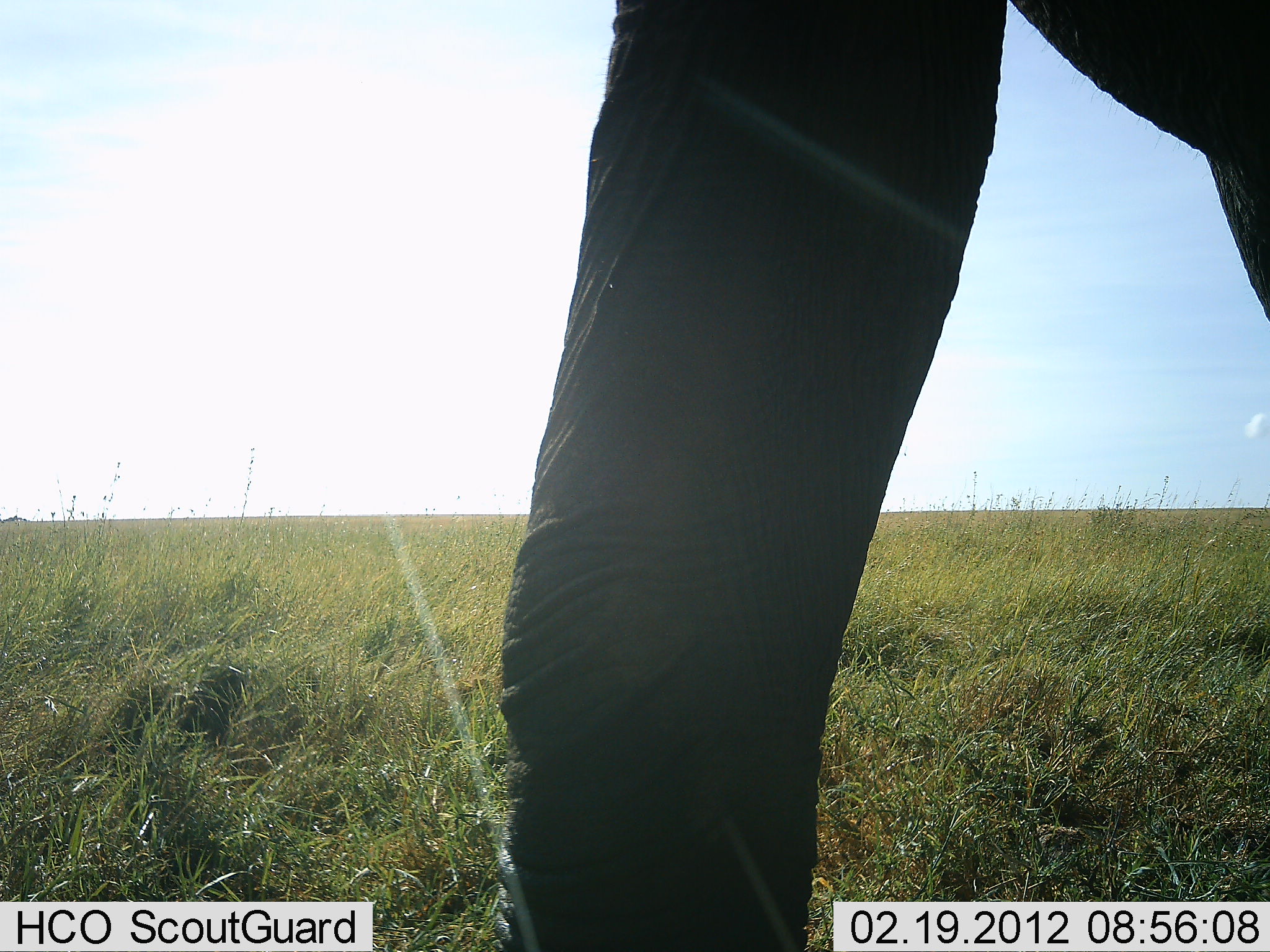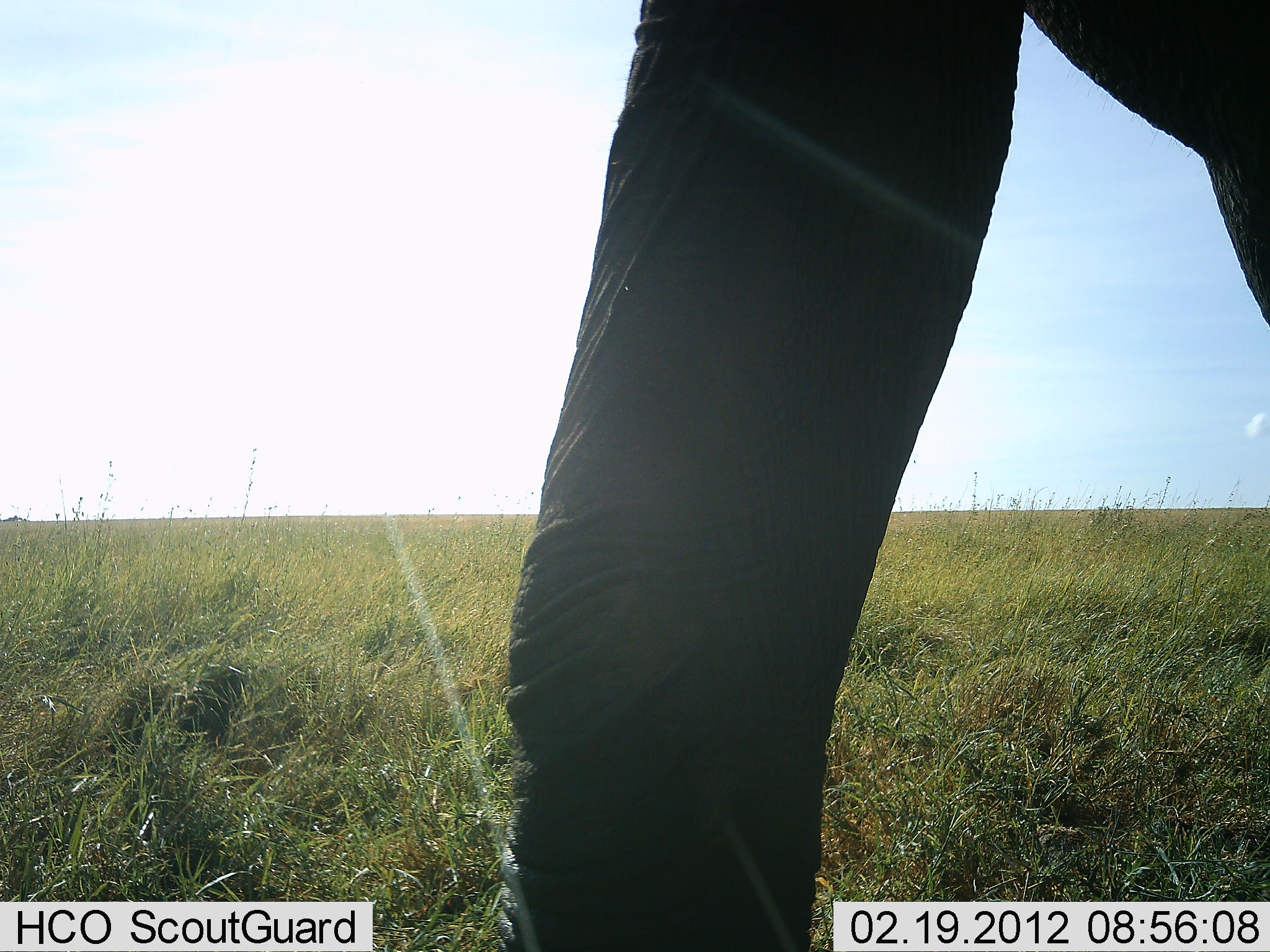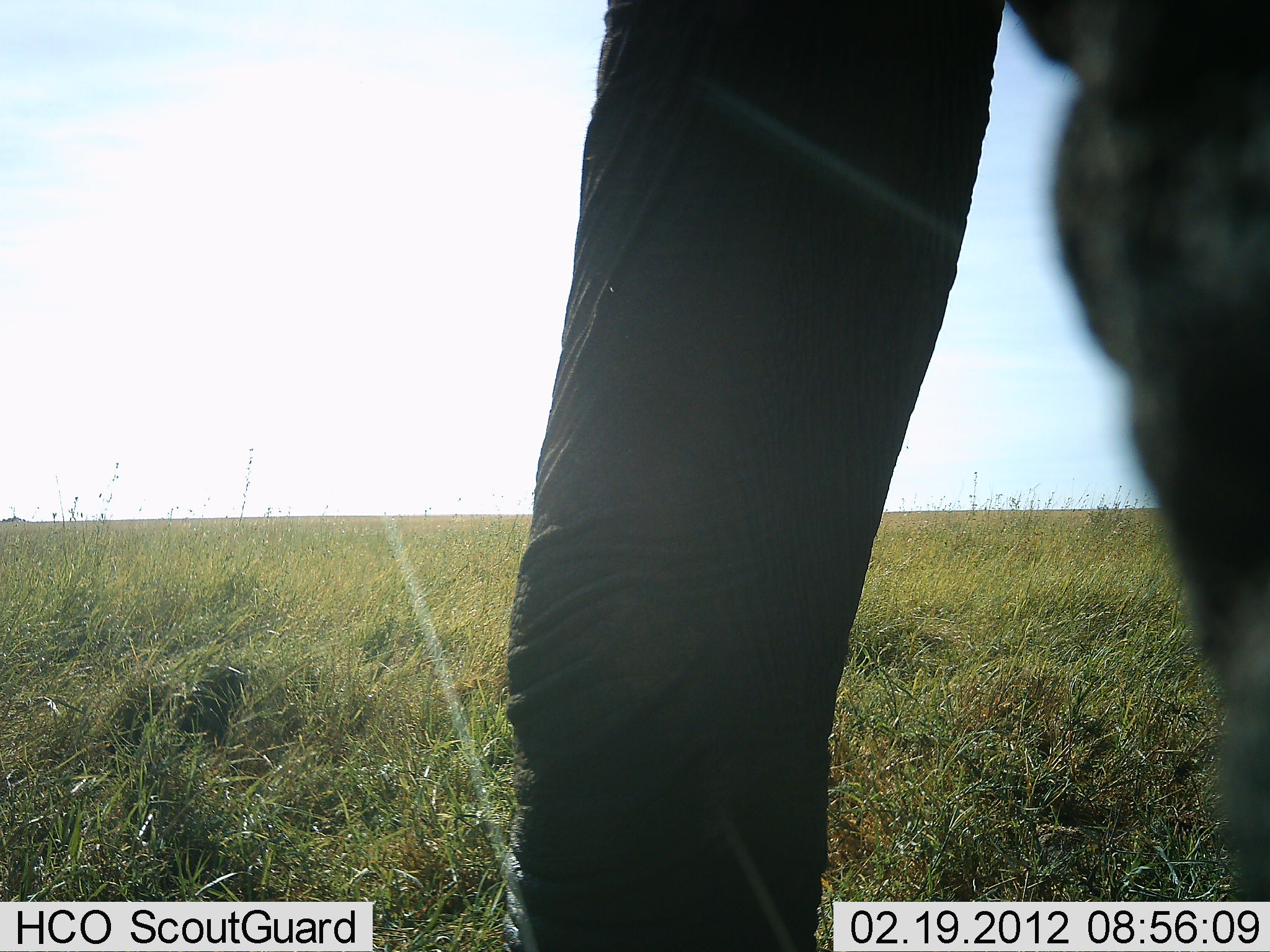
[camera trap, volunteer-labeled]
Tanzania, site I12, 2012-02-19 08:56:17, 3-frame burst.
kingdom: Animalia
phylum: Chordata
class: Mammalia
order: Proboscidea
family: Elephantidae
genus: Loxodonta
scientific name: Loxodonta africana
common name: african bush elephant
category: elephant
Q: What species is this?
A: Elephant (african bush elephant) (Loxodonta africana).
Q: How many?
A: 1.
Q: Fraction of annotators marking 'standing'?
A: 83%.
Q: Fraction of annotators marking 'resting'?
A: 0%.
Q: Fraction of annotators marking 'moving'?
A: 14%.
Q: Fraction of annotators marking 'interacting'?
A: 0%.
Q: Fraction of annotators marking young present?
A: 0%.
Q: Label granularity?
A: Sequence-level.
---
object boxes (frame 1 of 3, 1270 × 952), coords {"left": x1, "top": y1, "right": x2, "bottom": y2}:
animal: {"left": 496, "top": 1, "right": 1268, "bottom": 952}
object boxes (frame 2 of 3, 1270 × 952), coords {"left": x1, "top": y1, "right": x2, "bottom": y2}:
animal: {"left": 494, "top": 2, "right": 1269, "bottom": 952}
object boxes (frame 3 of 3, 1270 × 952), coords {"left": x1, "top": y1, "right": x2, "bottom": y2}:
animal: {"left": 495, "top": 2, "right": 1269, "bottom": 951}